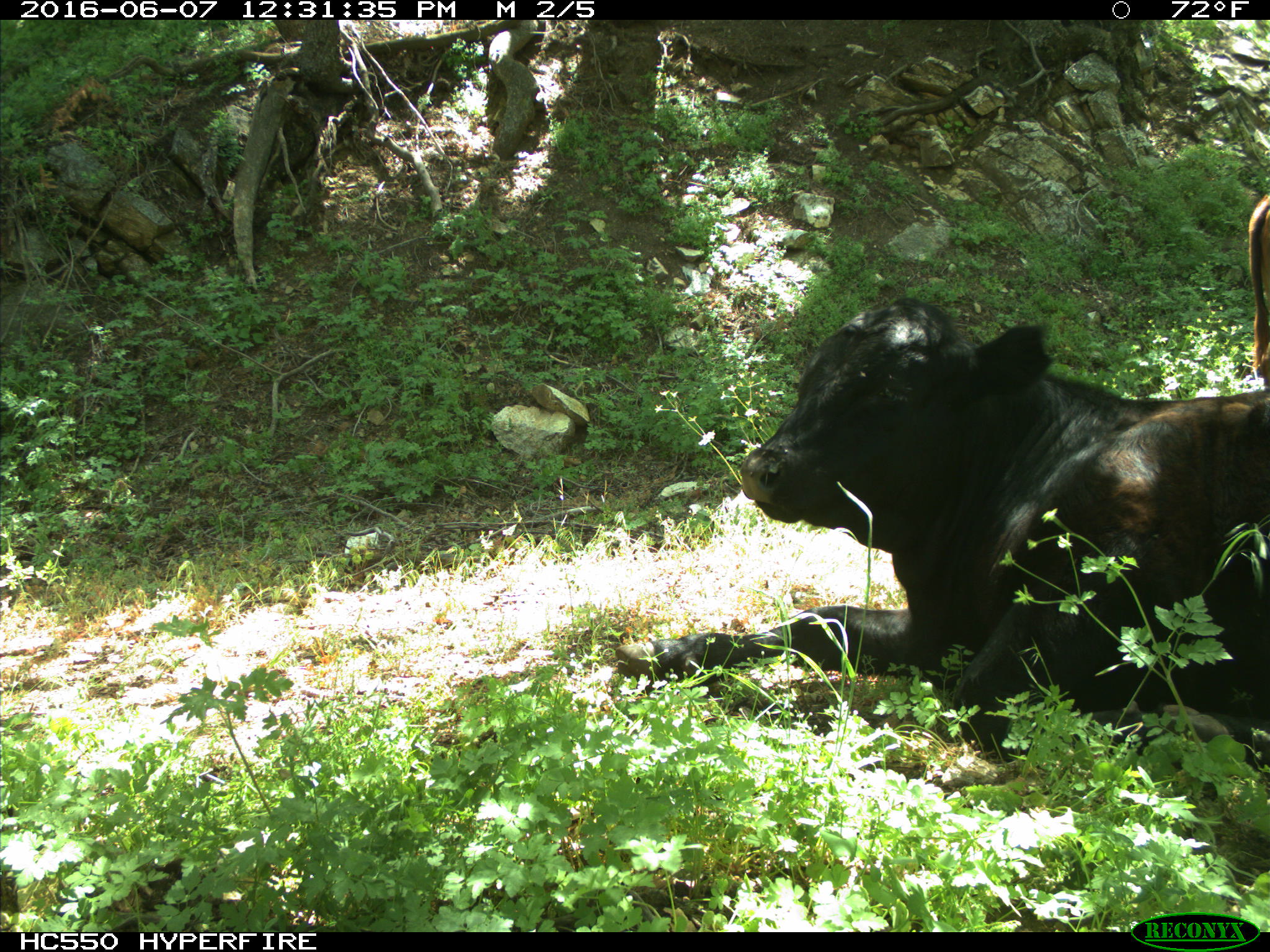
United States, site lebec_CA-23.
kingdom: Animalia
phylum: Chordata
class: Mammalia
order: Artiodactyla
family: Bovidae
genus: Bos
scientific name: Bos taurus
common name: domestic cow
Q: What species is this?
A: Bos taurus (domestic cow).